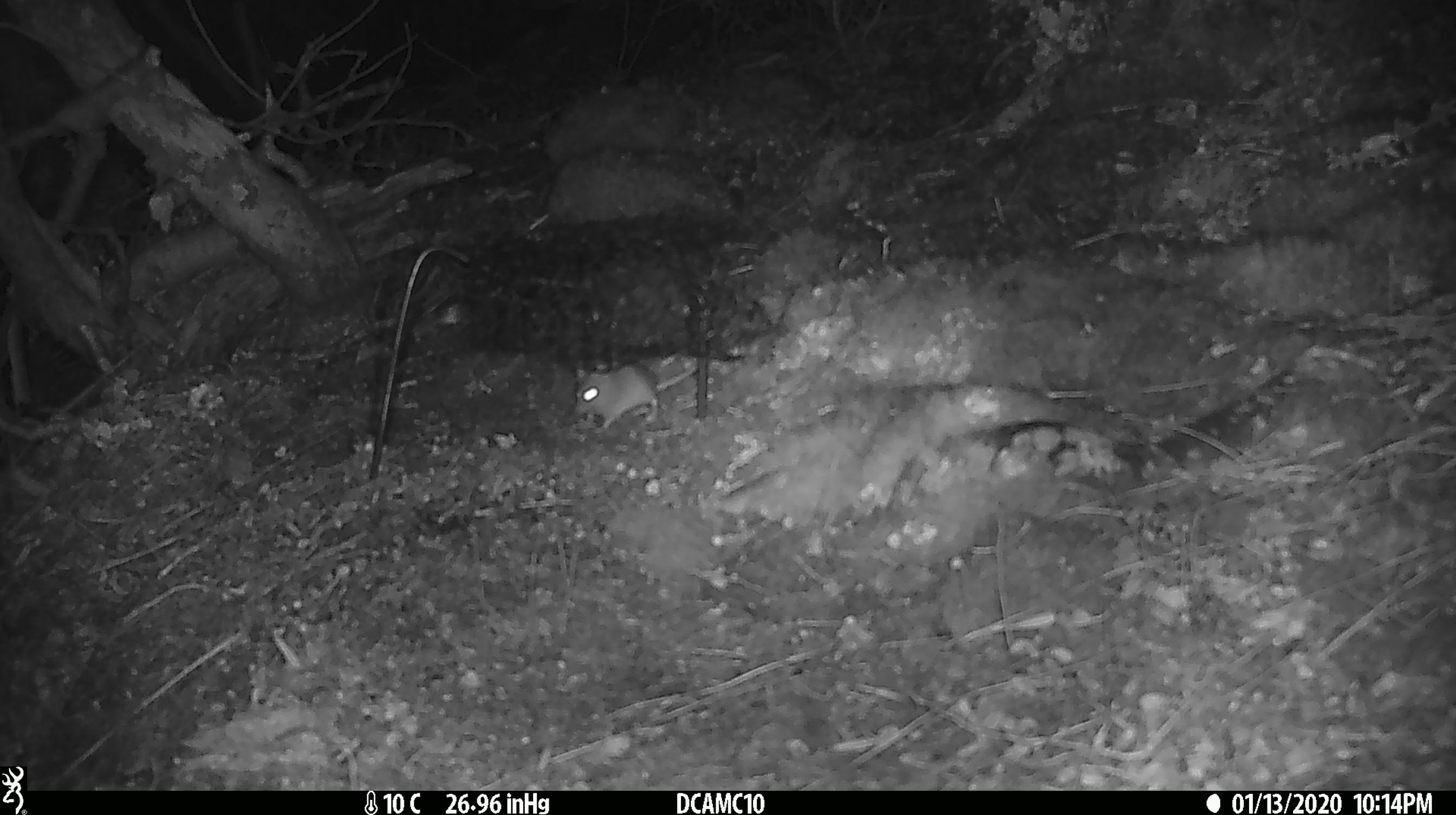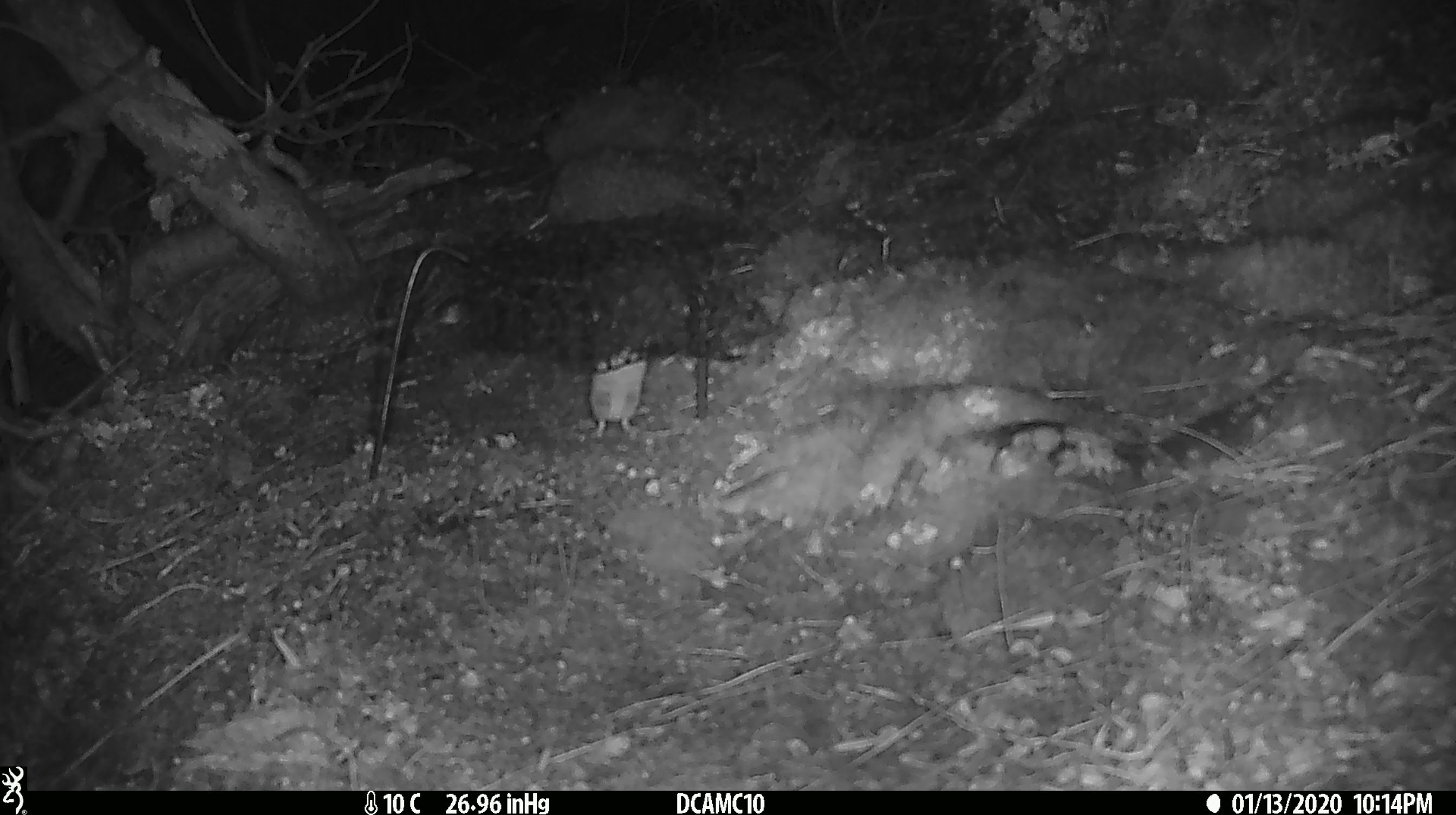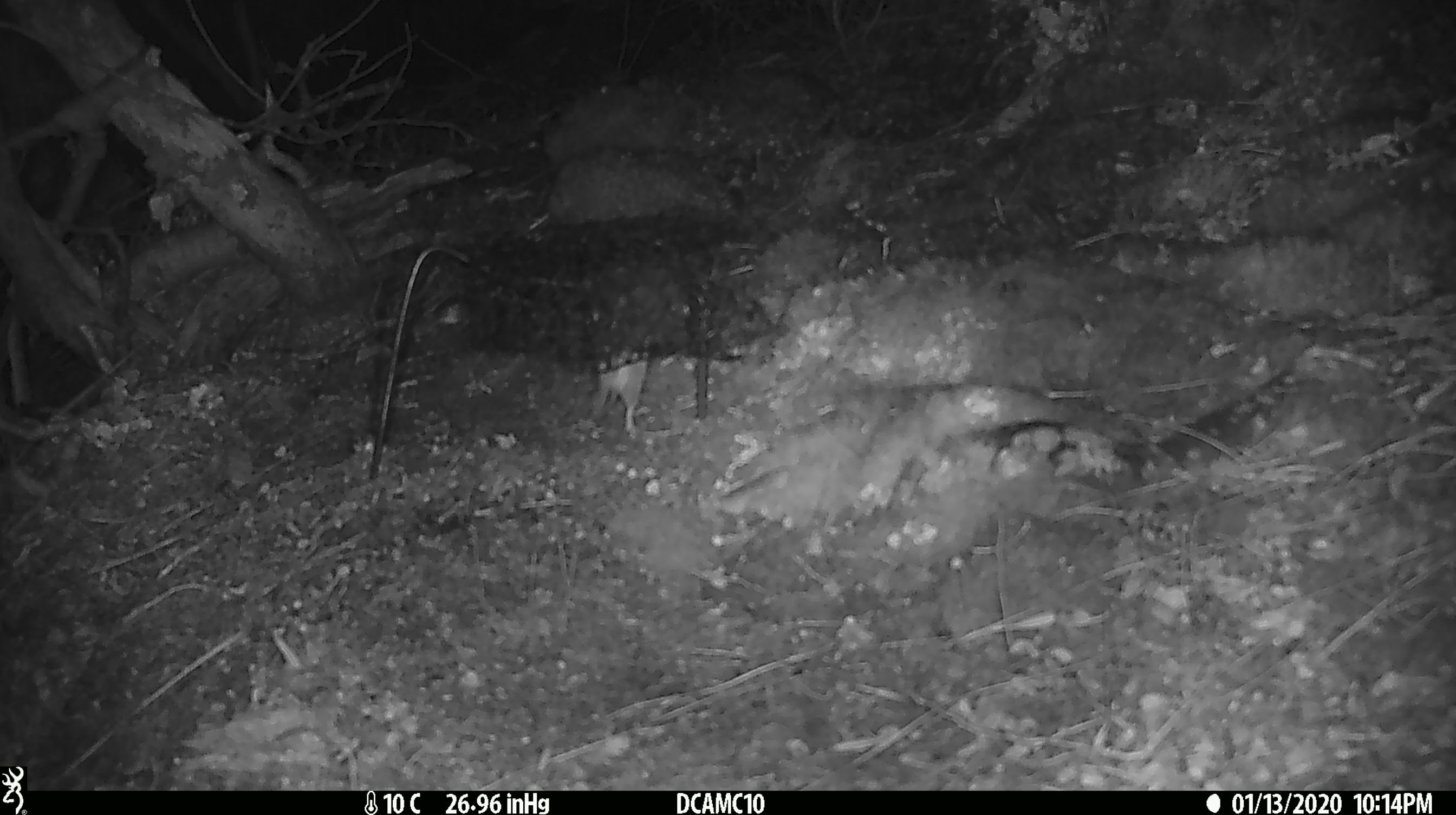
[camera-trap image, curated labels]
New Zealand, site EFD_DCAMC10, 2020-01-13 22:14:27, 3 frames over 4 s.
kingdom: Animalia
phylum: Chordata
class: Mammalia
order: Rodentia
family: Muridae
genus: Mus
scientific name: Mus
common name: mouse